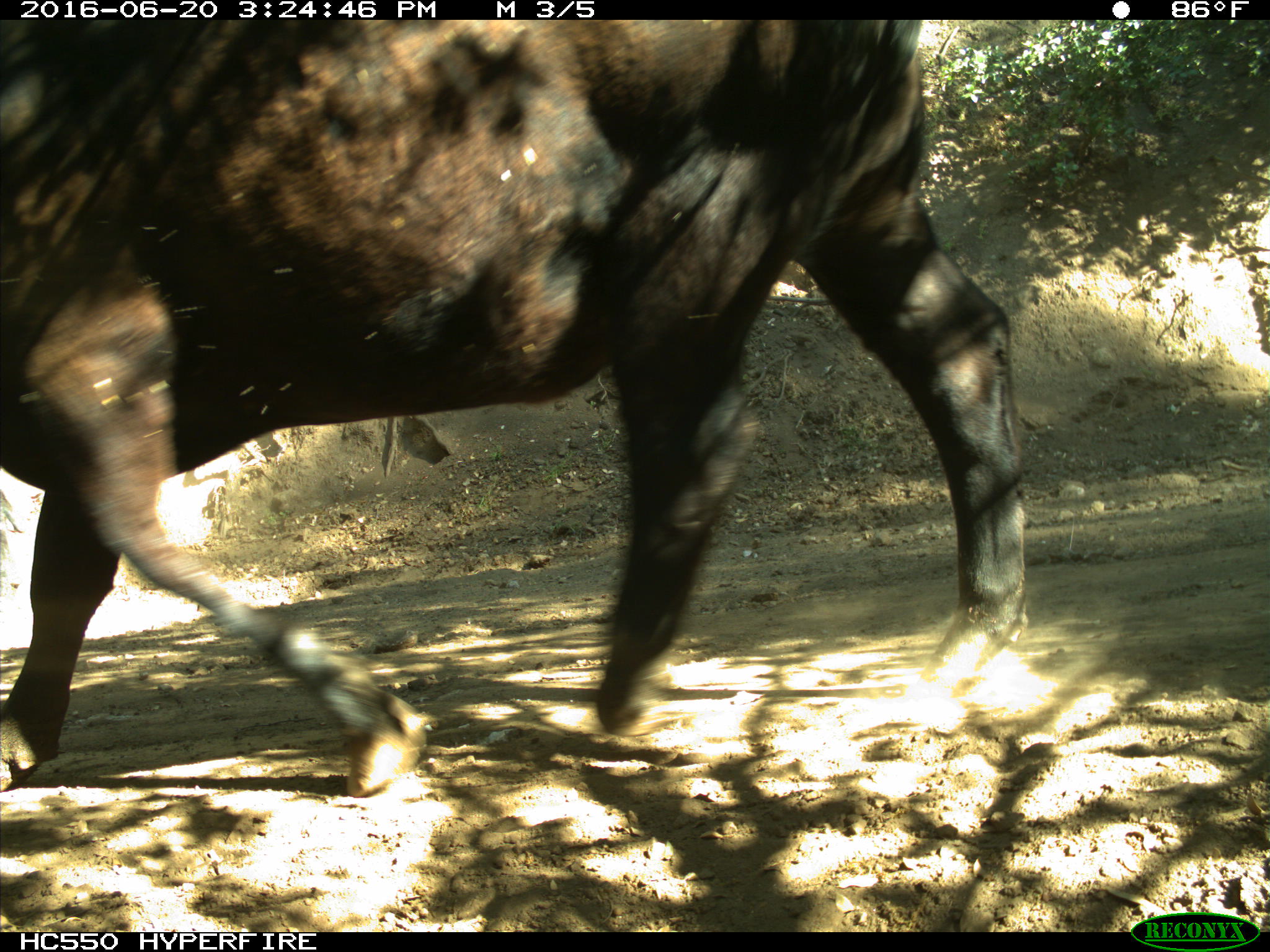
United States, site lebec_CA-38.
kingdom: Animalia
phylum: Chordata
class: Mammalia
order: Artiodactyla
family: Bovidae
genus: Bos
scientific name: Bos taurus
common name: domestic cow